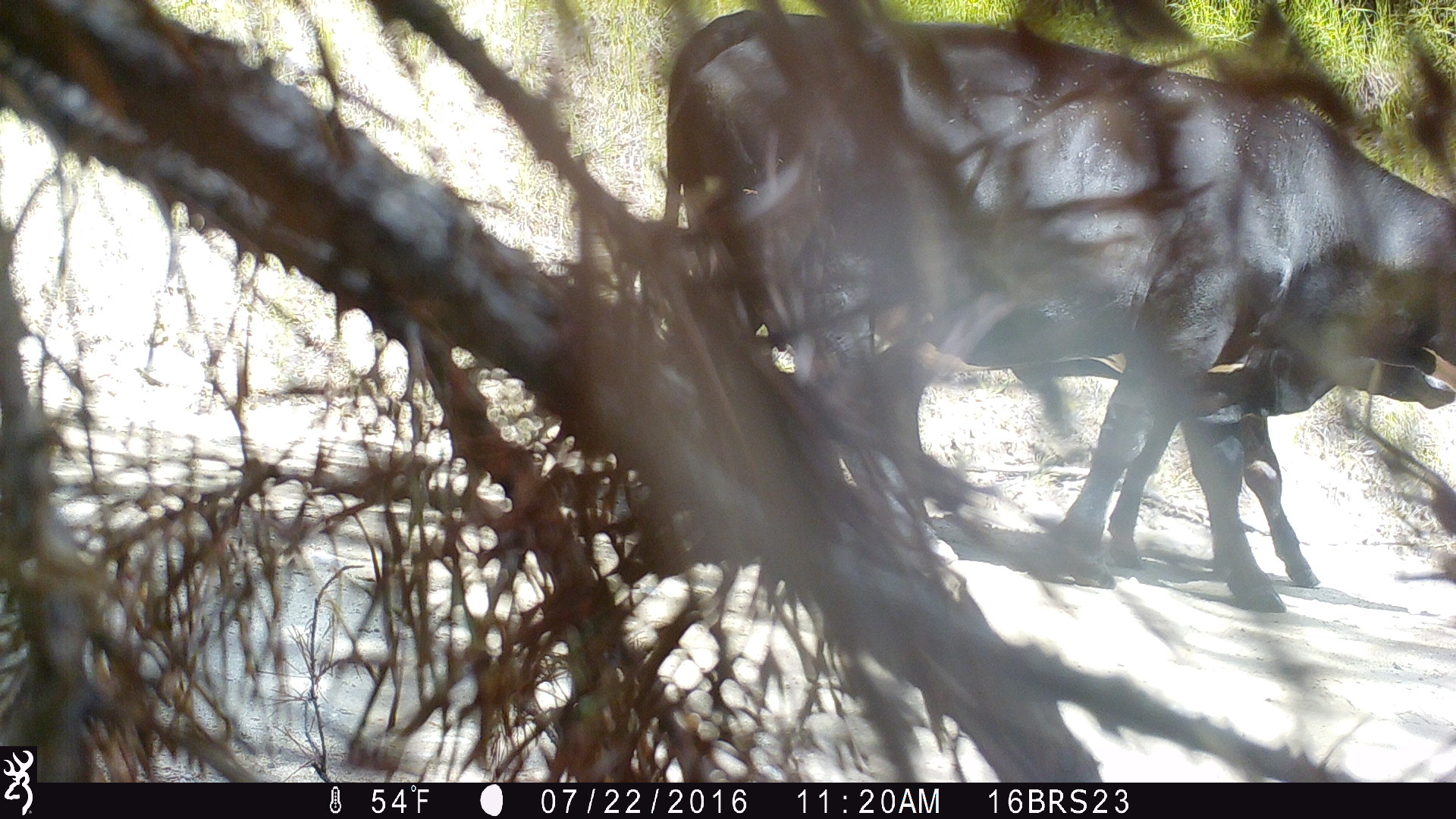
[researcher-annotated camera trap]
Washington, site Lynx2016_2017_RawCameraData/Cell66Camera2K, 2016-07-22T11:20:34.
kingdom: Animalia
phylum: Chordata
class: Mammalia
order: Artiodactyla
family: Bovidae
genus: Bos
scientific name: Bos taurus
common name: domestic cattle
Domestic cattle (Bos taurus). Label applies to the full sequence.